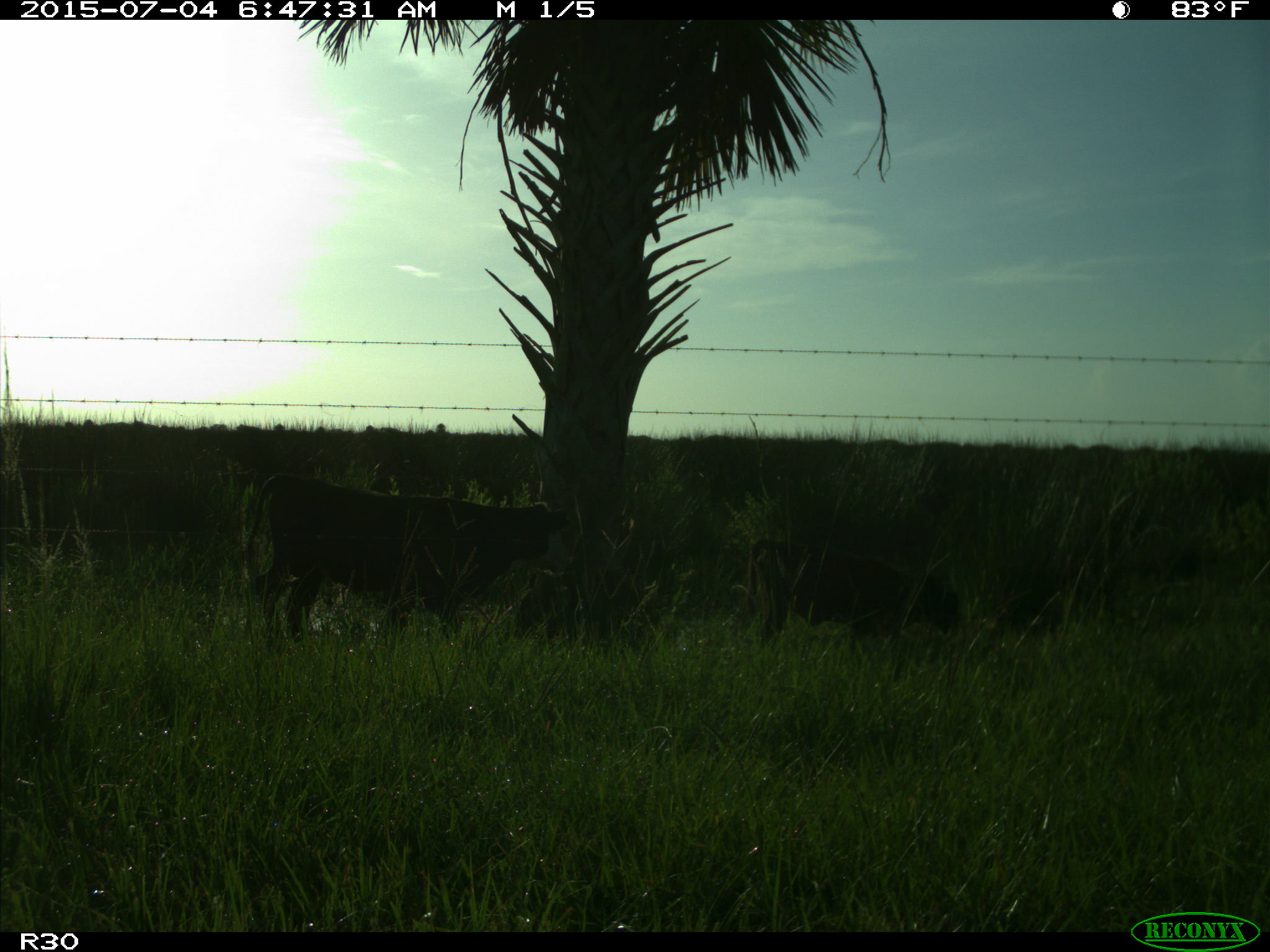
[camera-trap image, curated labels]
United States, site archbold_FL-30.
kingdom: Animalia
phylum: Chordata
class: Mammalia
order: Artiodactyla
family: Bovidae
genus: Bos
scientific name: Bos taurus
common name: domestic cow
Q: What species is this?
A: Bos taurus (domestic cow).